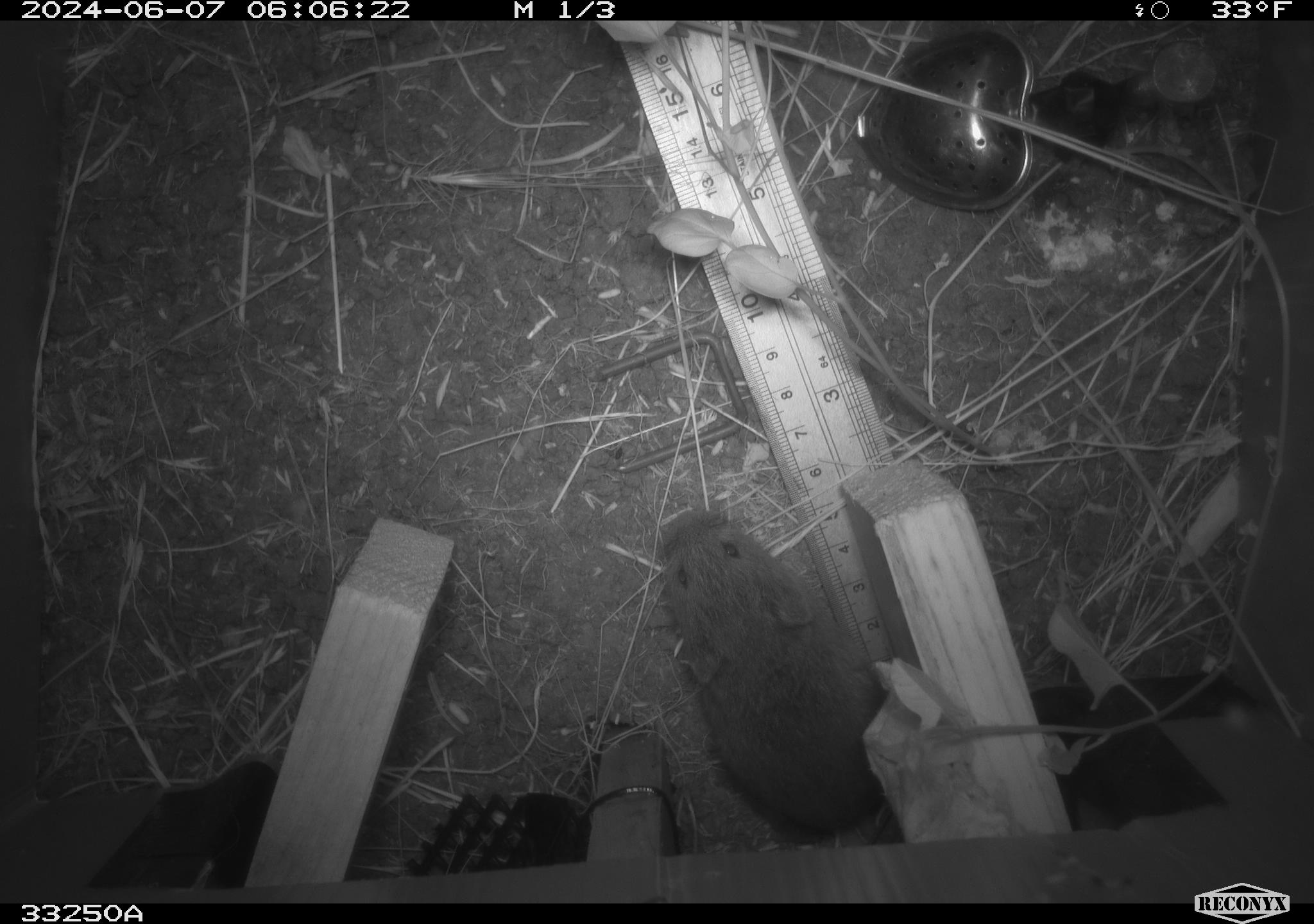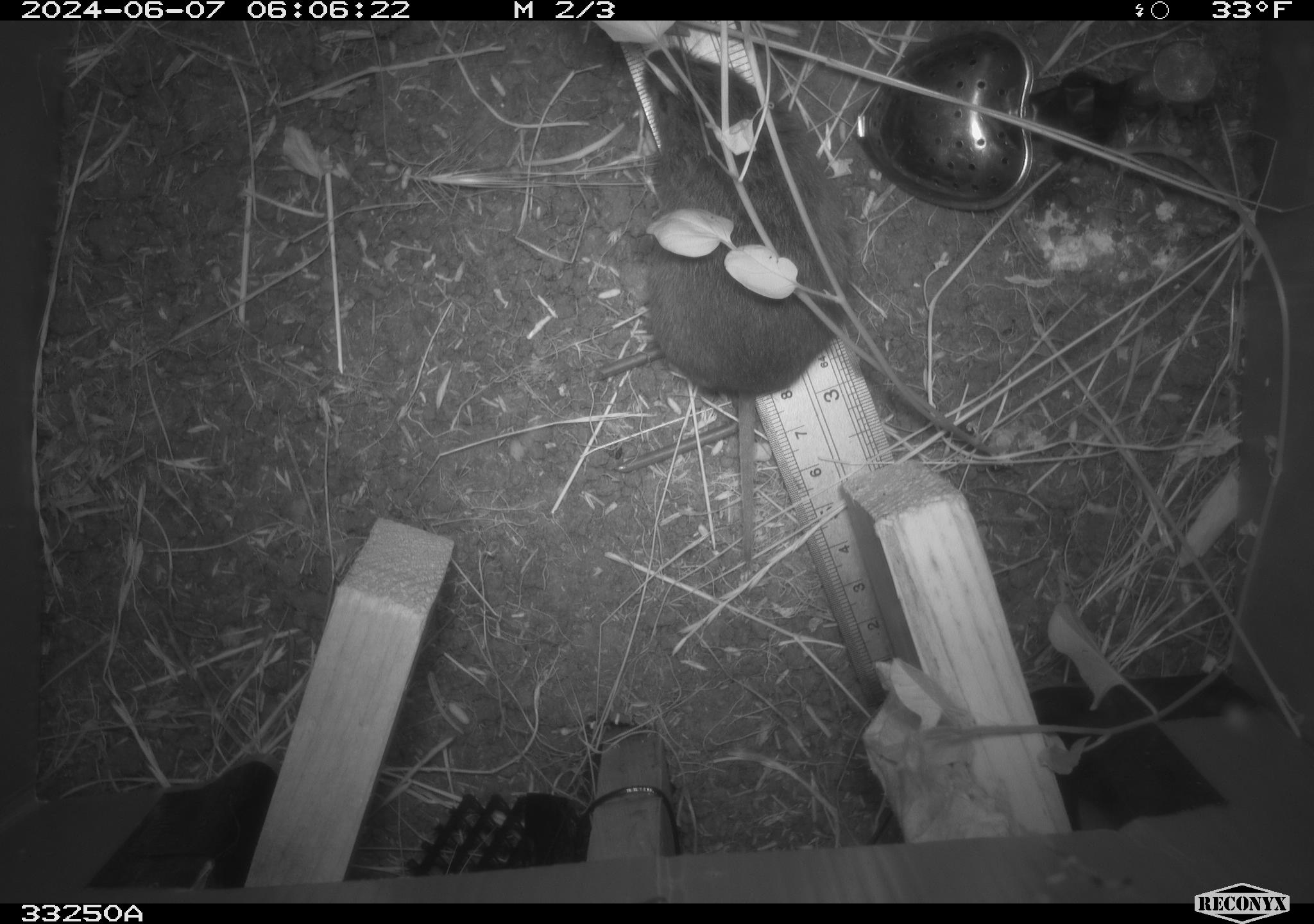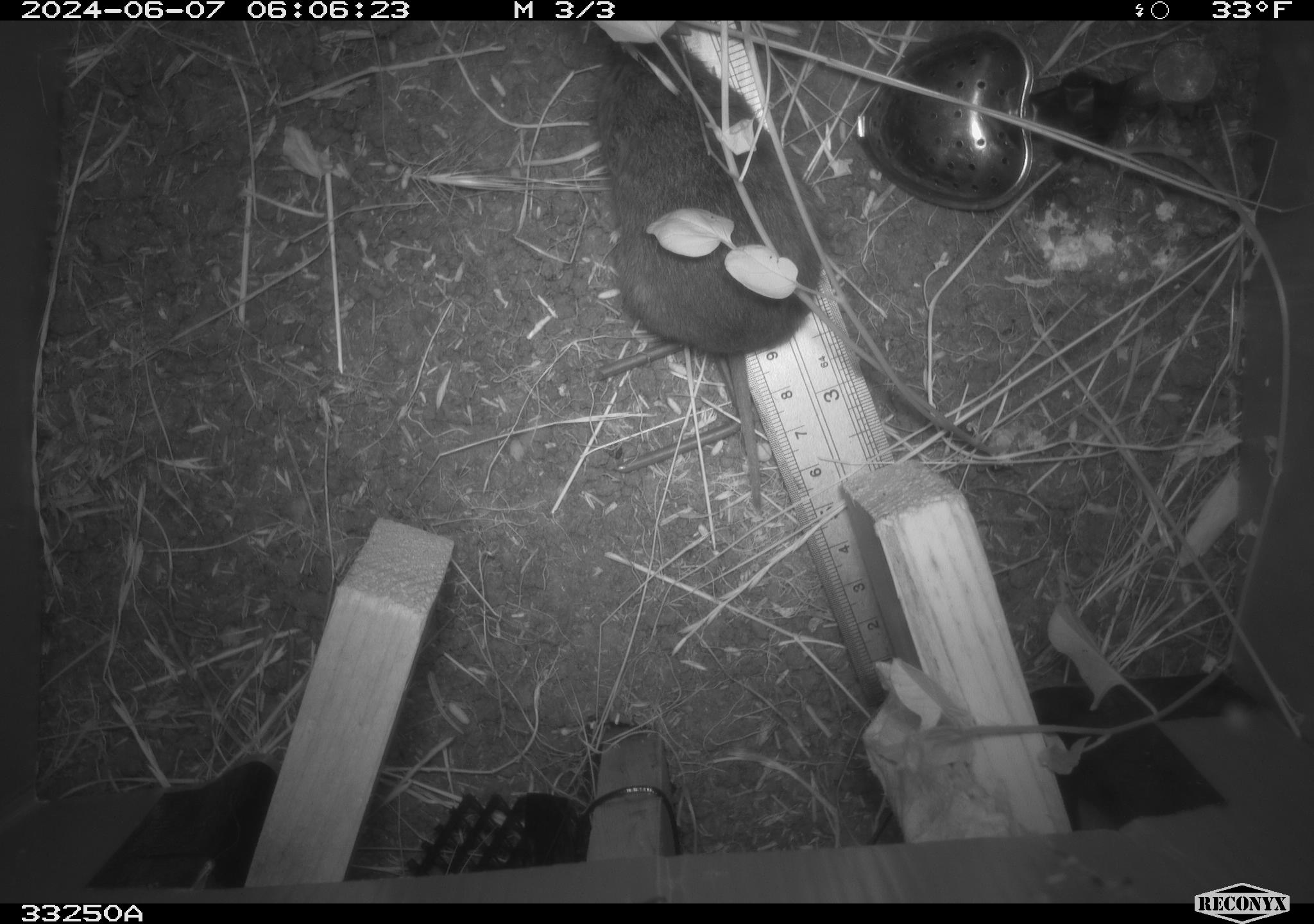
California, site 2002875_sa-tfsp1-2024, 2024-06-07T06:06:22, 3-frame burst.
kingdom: Animalia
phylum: Chordata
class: Mammalia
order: Rodentia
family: Cricetidae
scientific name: Arvicolinae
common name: voles, lemmings, and muskrats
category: arvicolinae subfamily